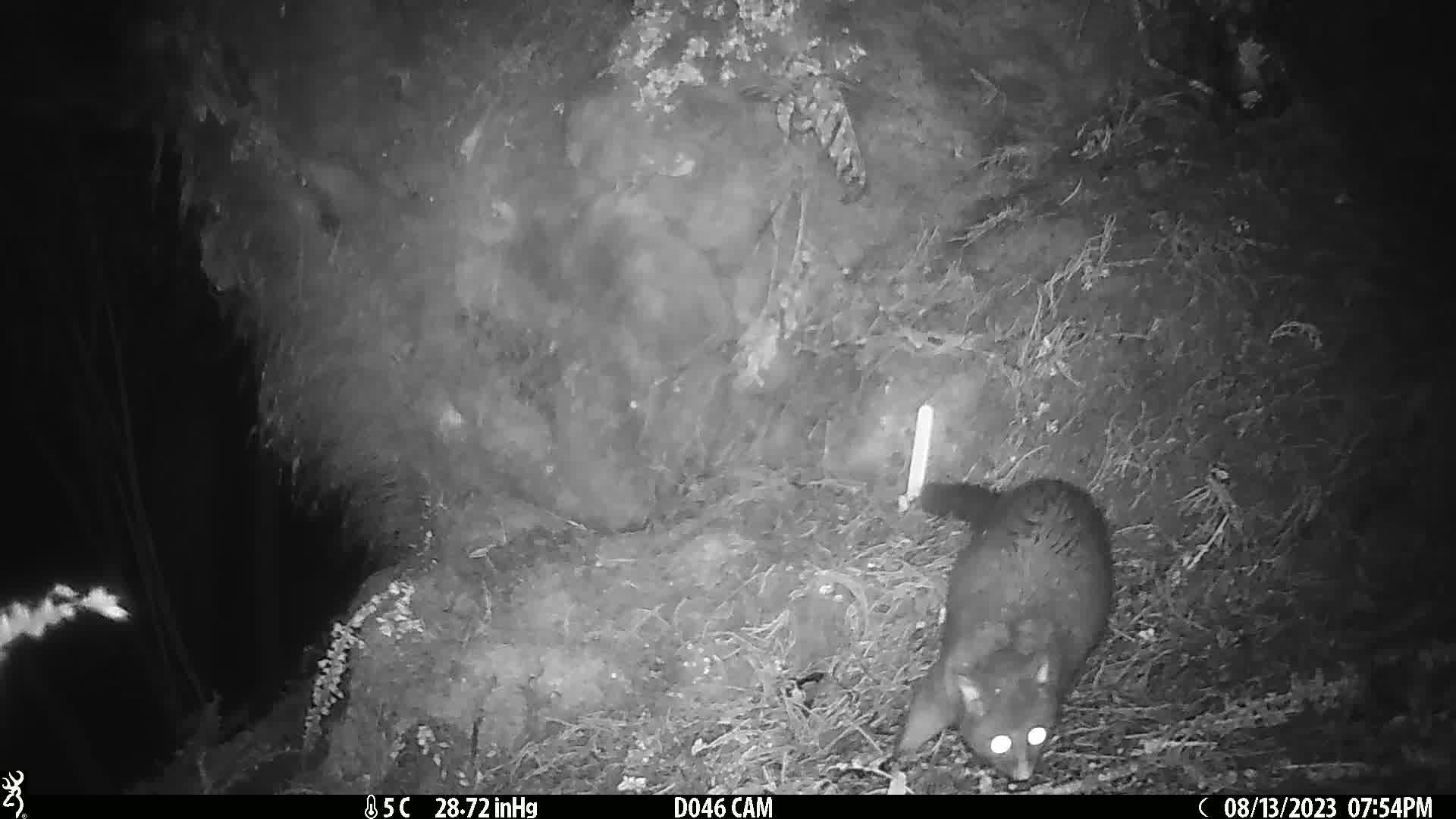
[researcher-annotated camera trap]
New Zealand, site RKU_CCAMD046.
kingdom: Animalia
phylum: Chordata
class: Mammalia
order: Diprotodontia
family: Phalangeridae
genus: Trichosurus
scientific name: Trichosurus vulpecula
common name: common brushtail possum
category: possum